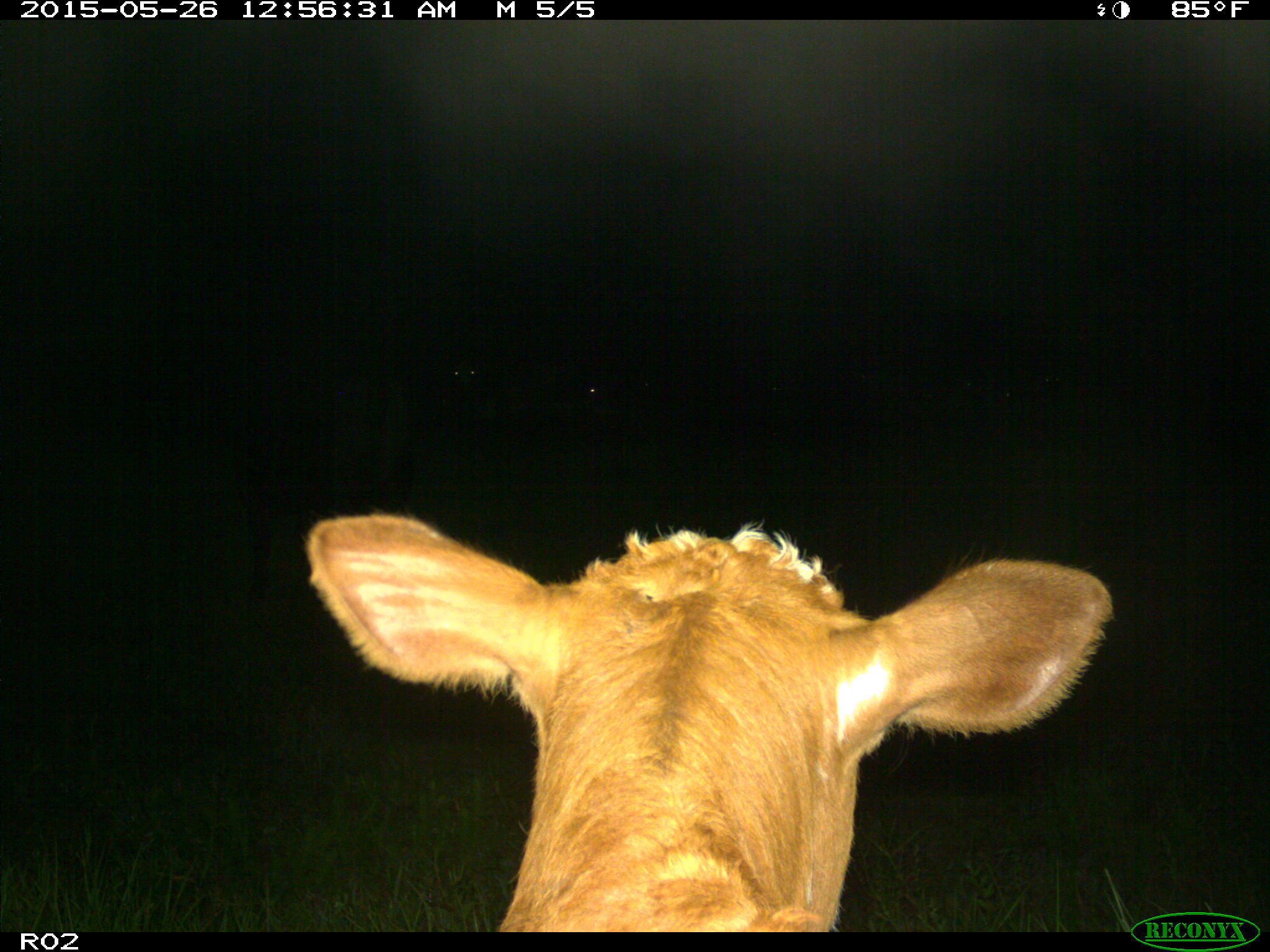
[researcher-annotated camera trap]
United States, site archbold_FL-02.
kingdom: Animalia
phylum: Chordata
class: Mammalia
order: Artiodactyla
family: Bovidae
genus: Bos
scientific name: Bos taurus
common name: domestic cow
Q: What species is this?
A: Bos taurus (domestic cow).